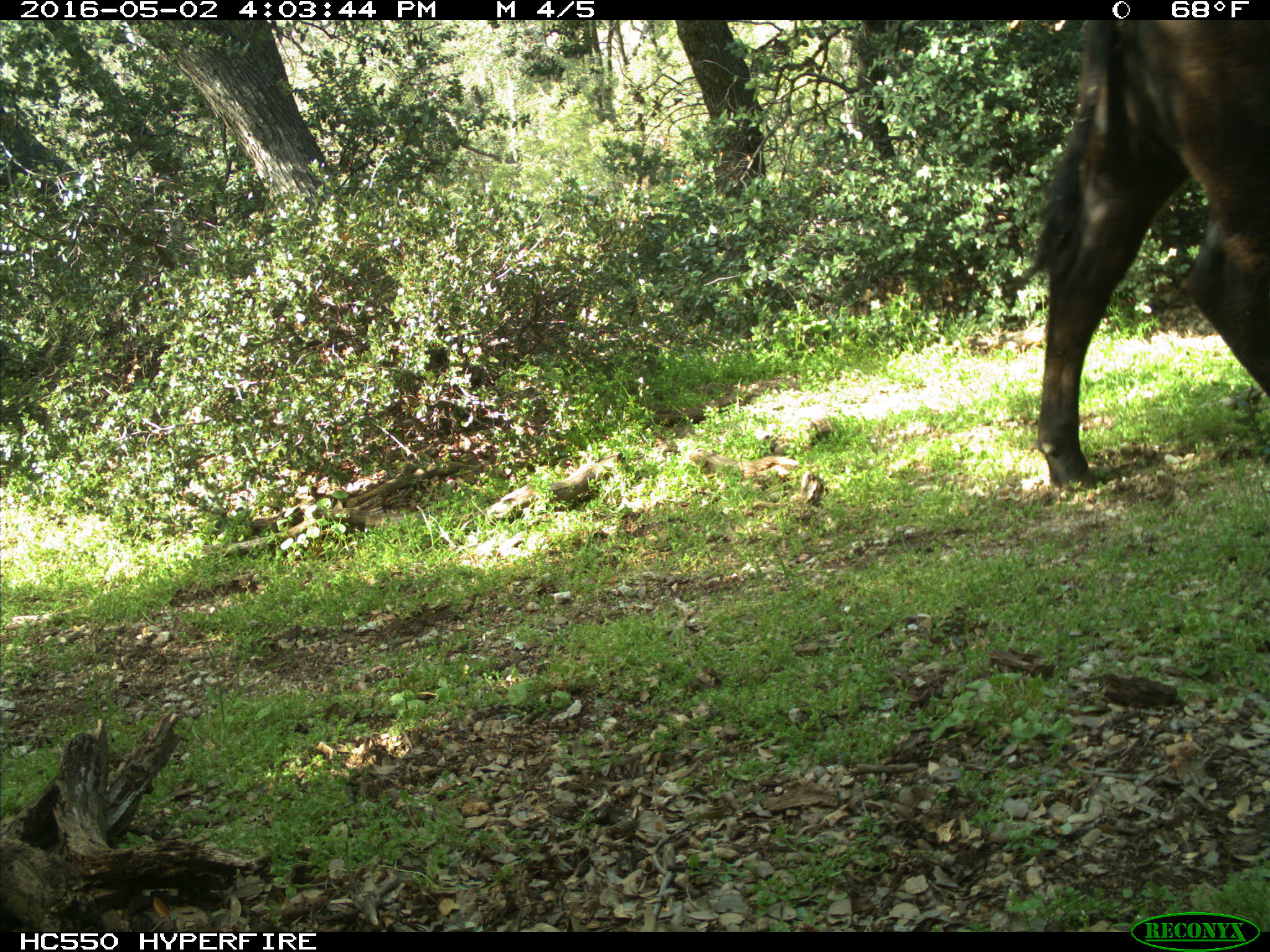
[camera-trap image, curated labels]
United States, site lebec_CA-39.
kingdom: Animalia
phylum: Chordata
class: Mammalia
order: Artiodactyla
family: Bovidae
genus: Bos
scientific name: Bos taurus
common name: domestic cow